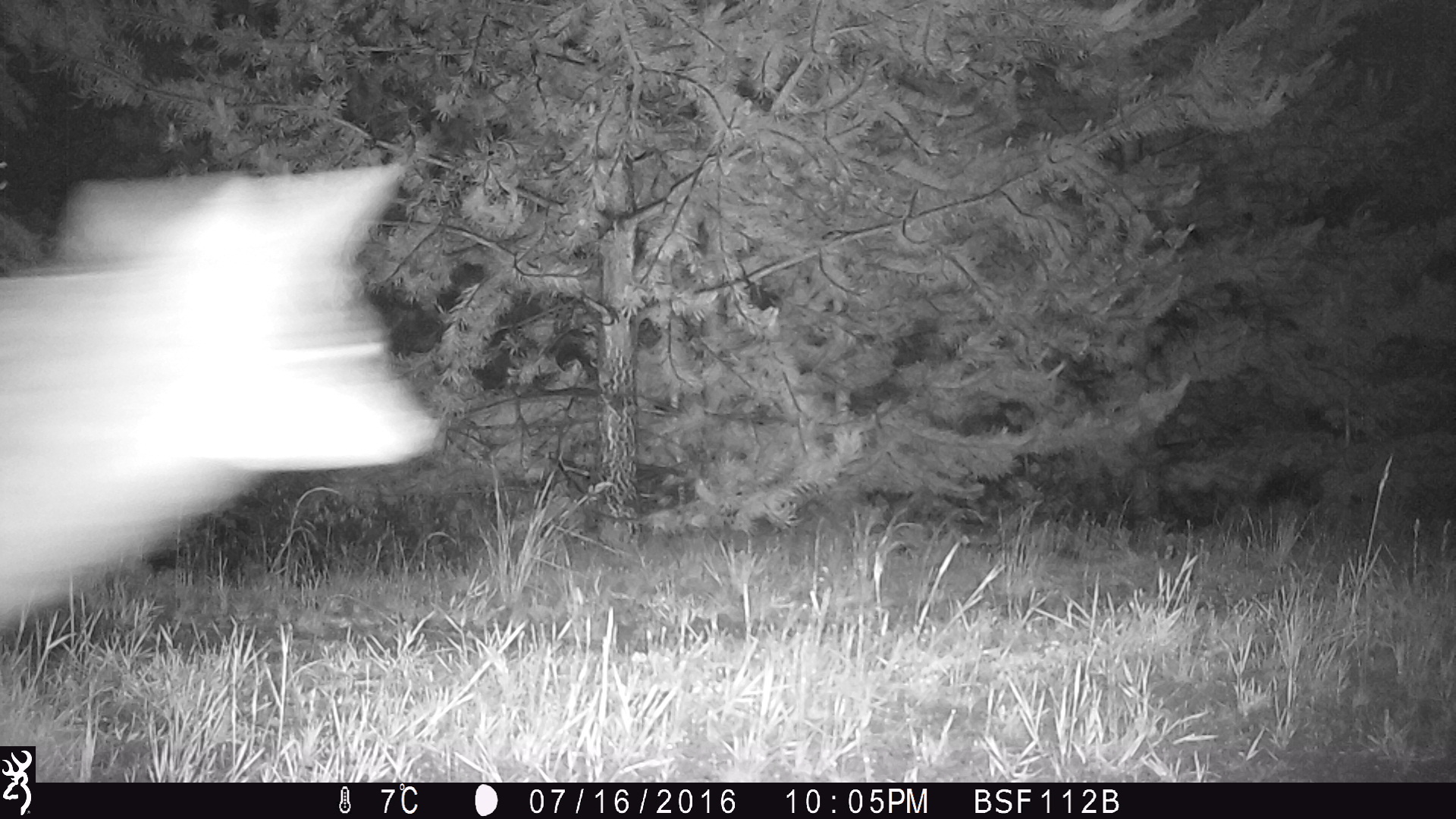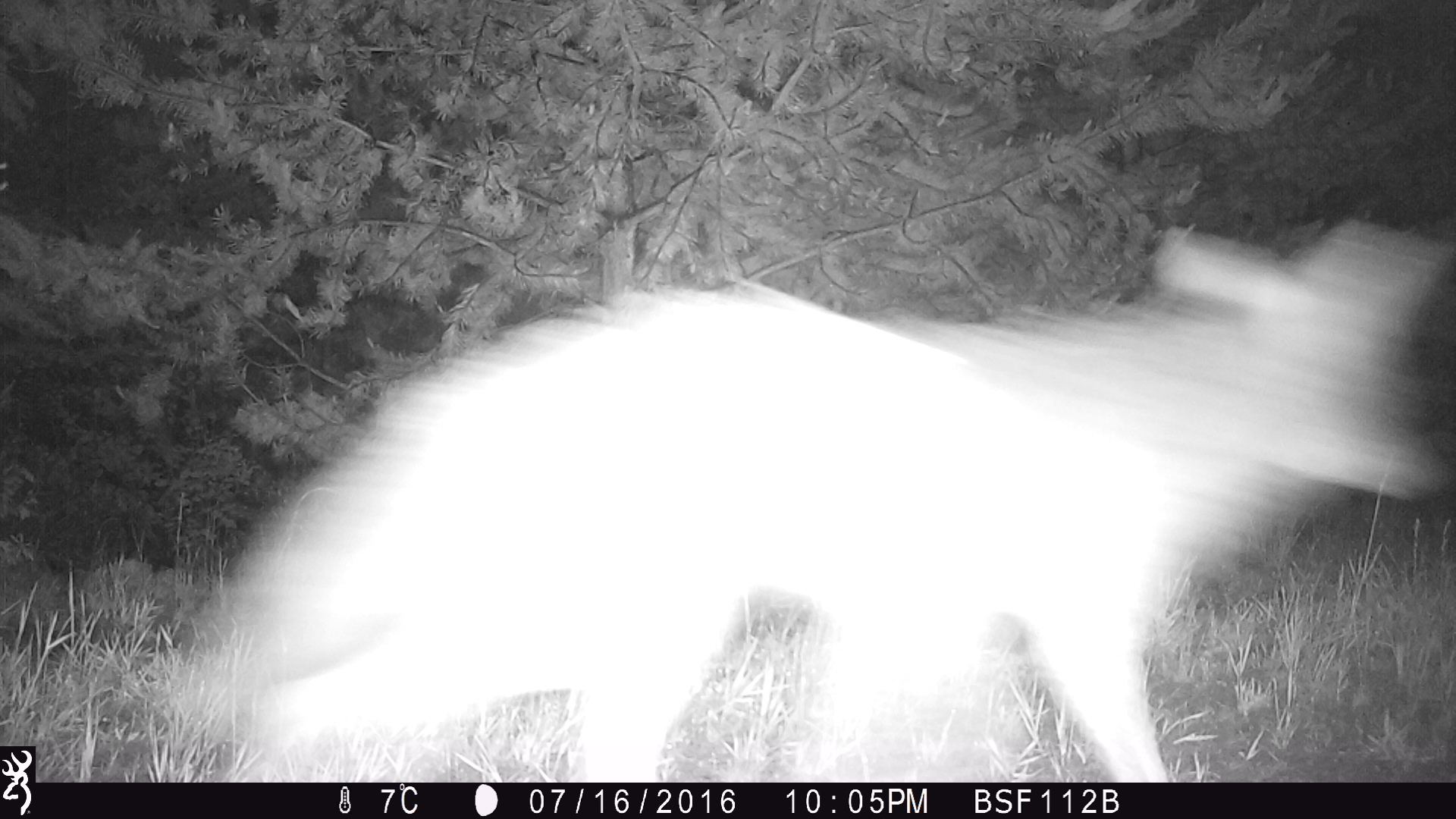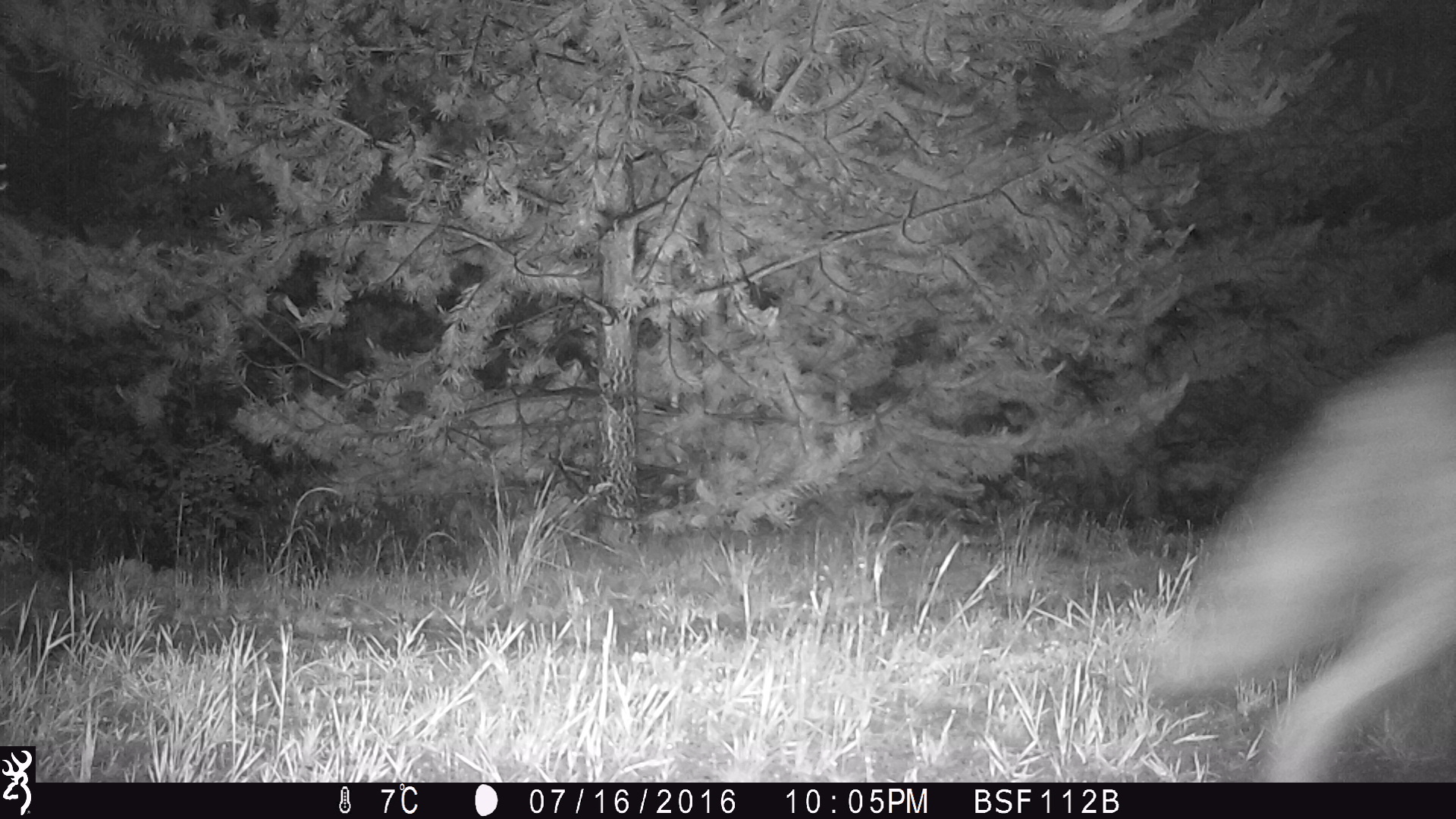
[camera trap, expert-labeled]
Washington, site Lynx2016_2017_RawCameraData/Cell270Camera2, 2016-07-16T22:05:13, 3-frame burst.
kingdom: Animalia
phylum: Chordata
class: Mammalia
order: Carnivora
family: Canidae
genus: Canis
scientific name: Canis latrans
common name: coyote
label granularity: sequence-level